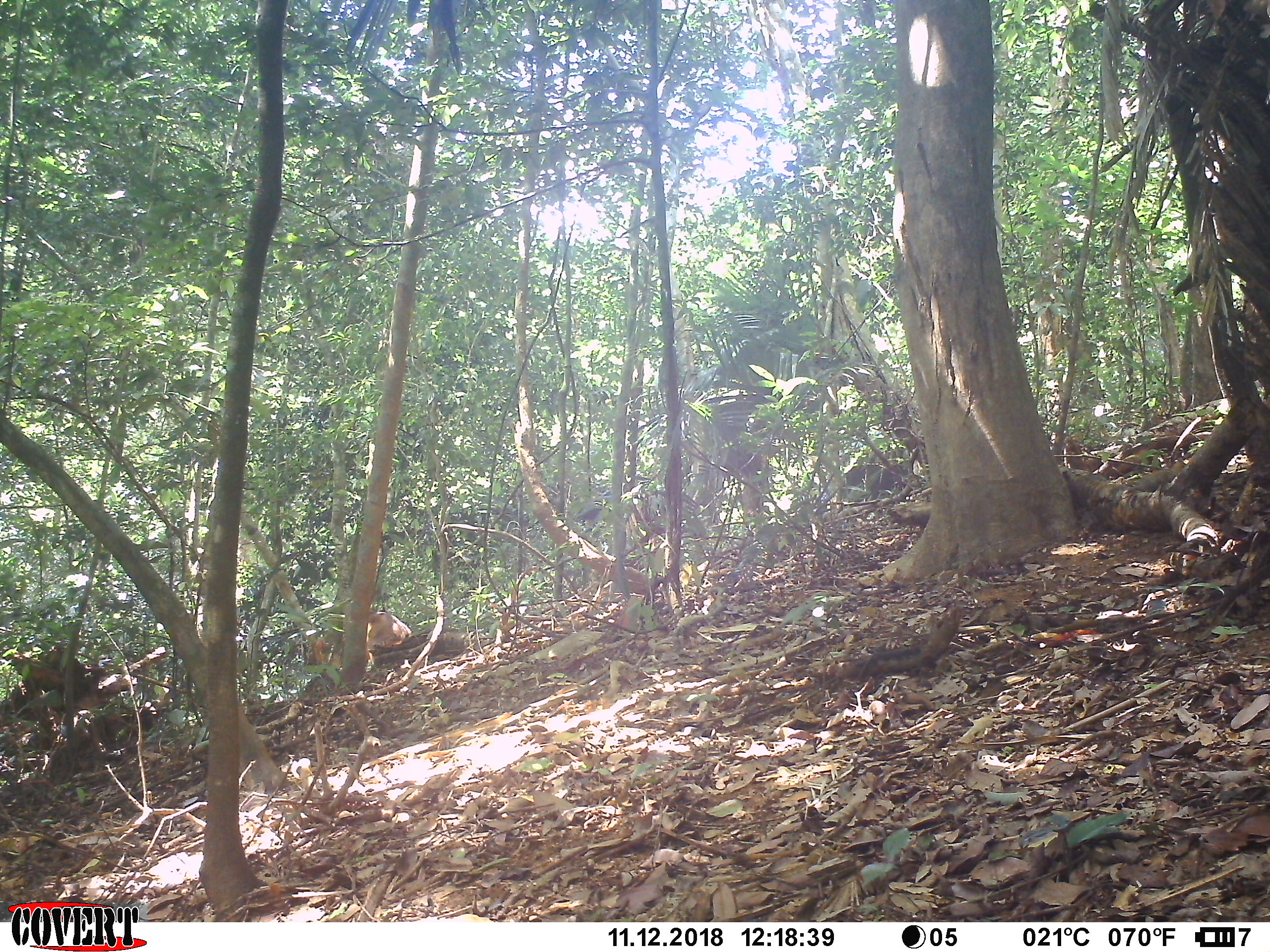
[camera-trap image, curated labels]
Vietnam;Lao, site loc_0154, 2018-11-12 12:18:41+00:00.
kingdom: Animalia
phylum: Chordata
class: Mammalia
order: Artiodactyla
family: Cervidae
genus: Muntiacus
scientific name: Muntiacus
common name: muntjacs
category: unidentified muntjac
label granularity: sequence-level